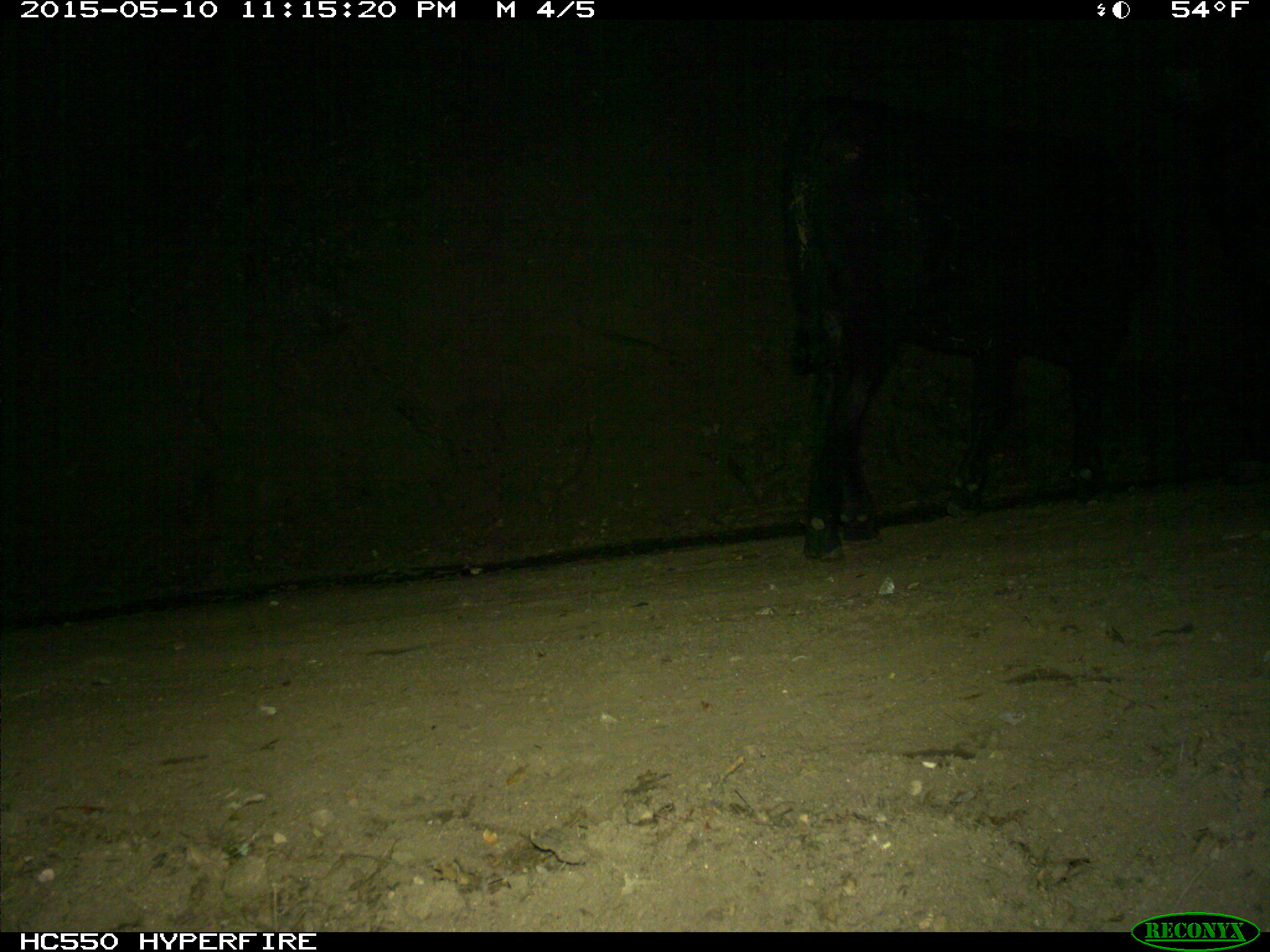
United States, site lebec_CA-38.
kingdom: Animalia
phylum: Chordata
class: Mammalia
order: Artiodactyla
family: Bovidae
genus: Bos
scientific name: Bos taurus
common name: domestic cow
Bos taurus (domestic cow).